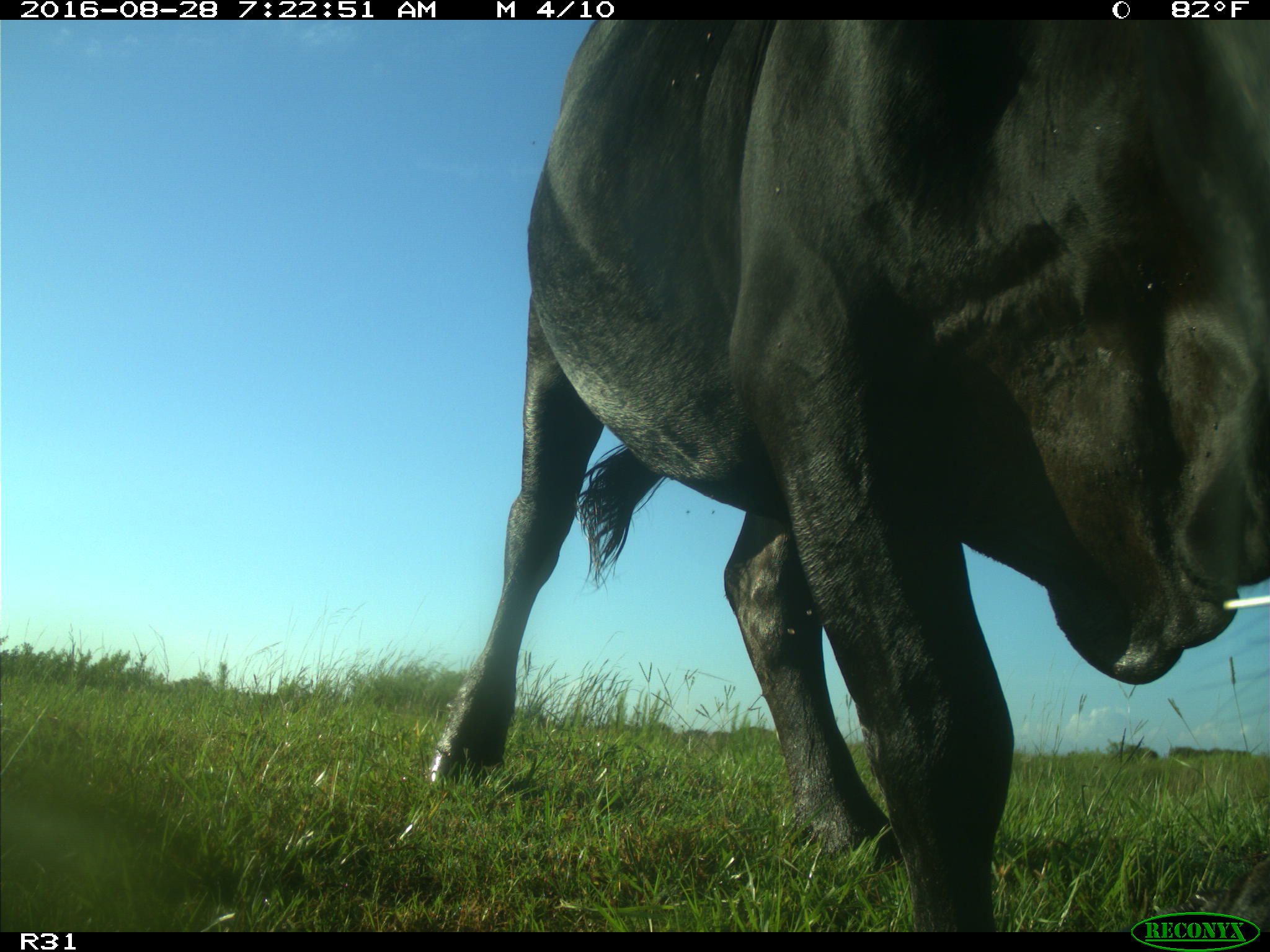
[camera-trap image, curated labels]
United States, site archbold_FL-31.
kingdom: Animalia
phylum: Chordata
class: Mammalia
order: Artiodactyla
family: Bovidae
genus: Bos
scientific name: Bos taurus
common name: domestic cow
Bos taurus (domestic cow).